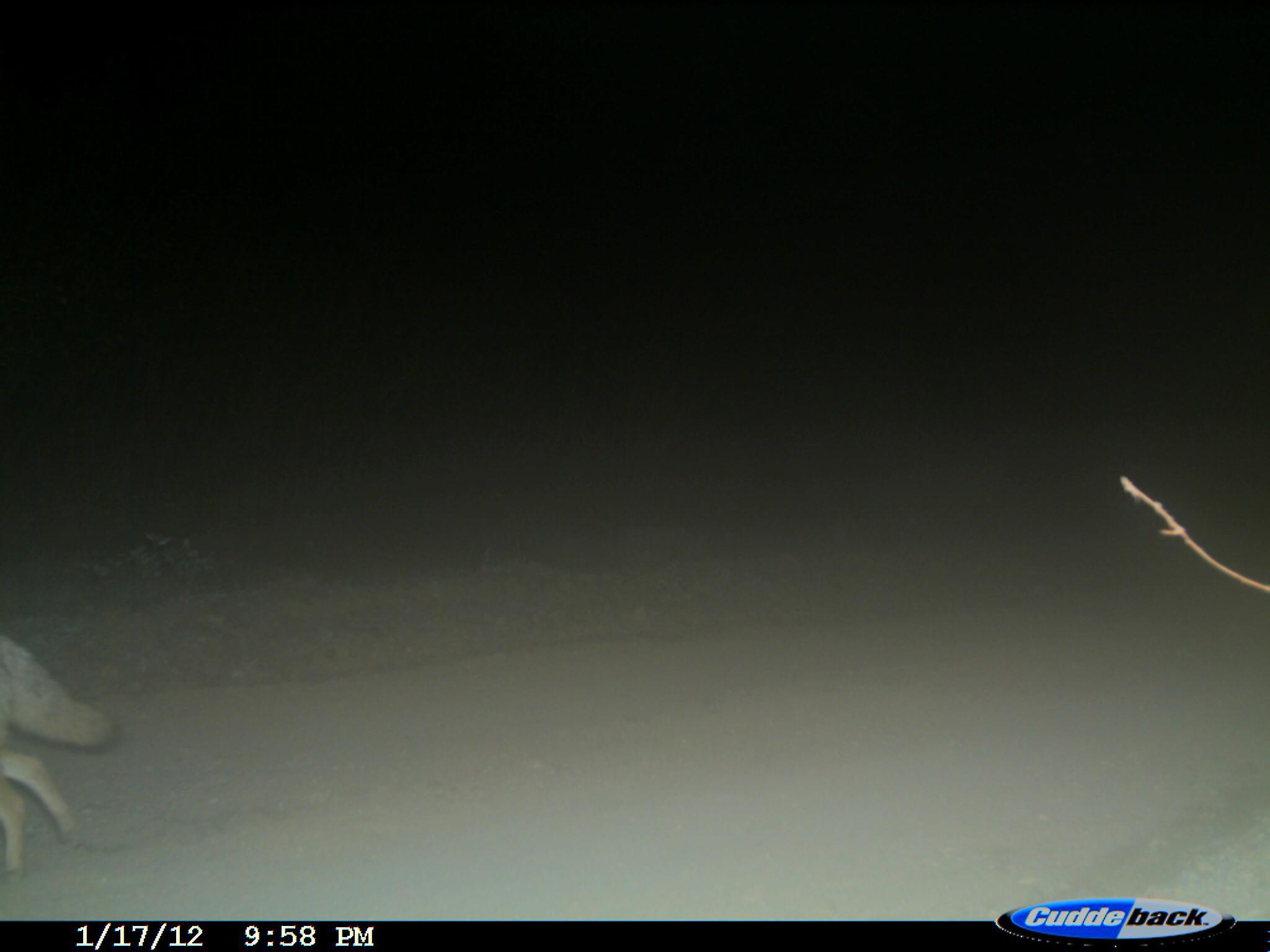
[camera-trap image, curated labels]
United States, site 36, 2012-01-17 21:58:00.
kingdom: Animalia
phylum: Chordata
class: Mammalia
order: Carnivora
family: Canidae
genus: Canis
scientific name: Canis latrans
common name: coyote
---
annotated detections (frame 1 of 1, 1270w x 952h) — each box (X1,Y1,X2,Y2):
coyote: (0,627,115,885)